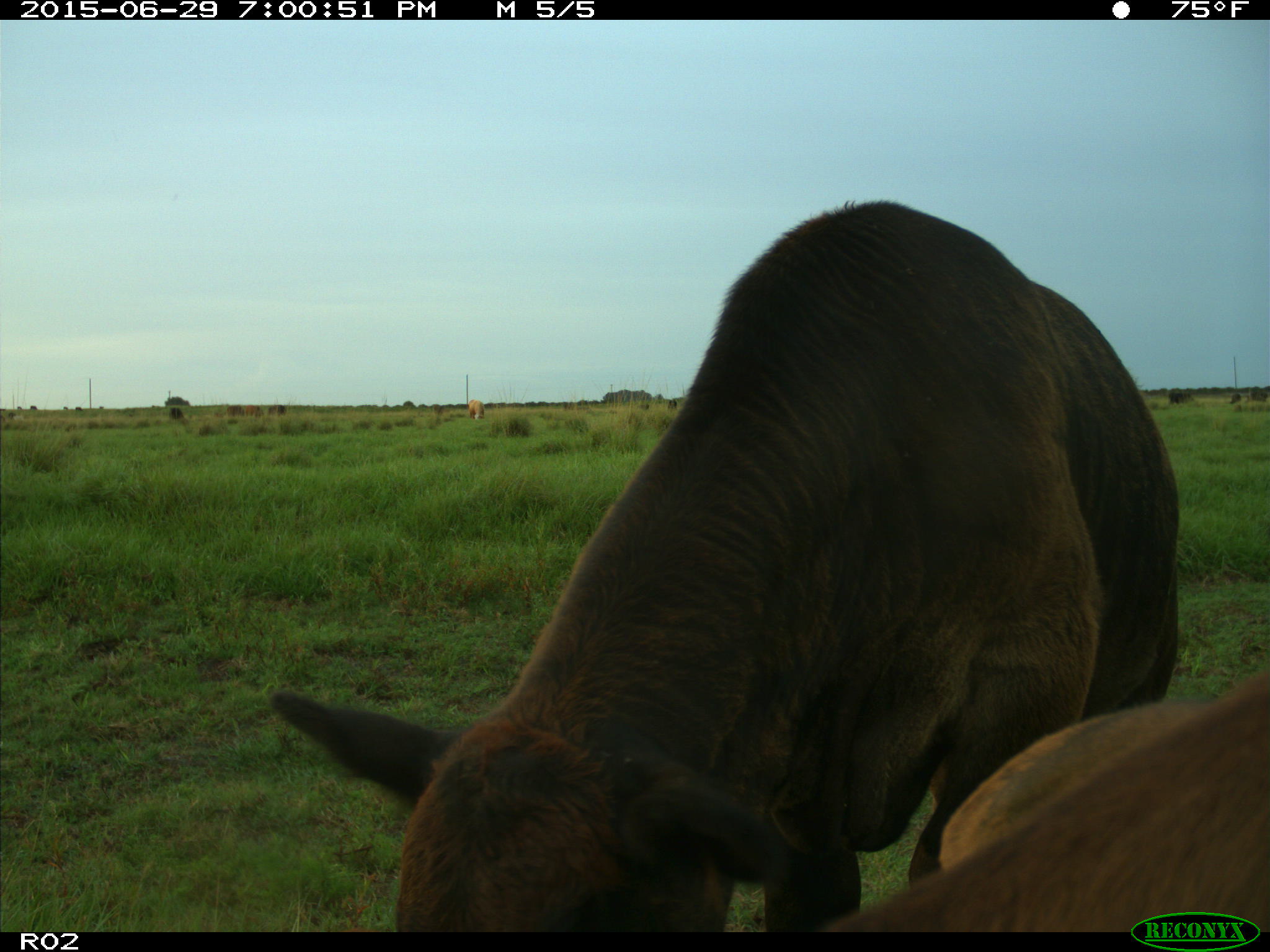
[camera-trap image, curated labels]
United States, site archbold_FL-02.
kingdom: Animalia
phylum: Chordata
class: Mammalia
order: Artiodactyla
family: Bovidae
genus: Bos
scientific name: Bos taurus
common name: domestic cow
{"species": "Bos taurus (domestic cow)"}